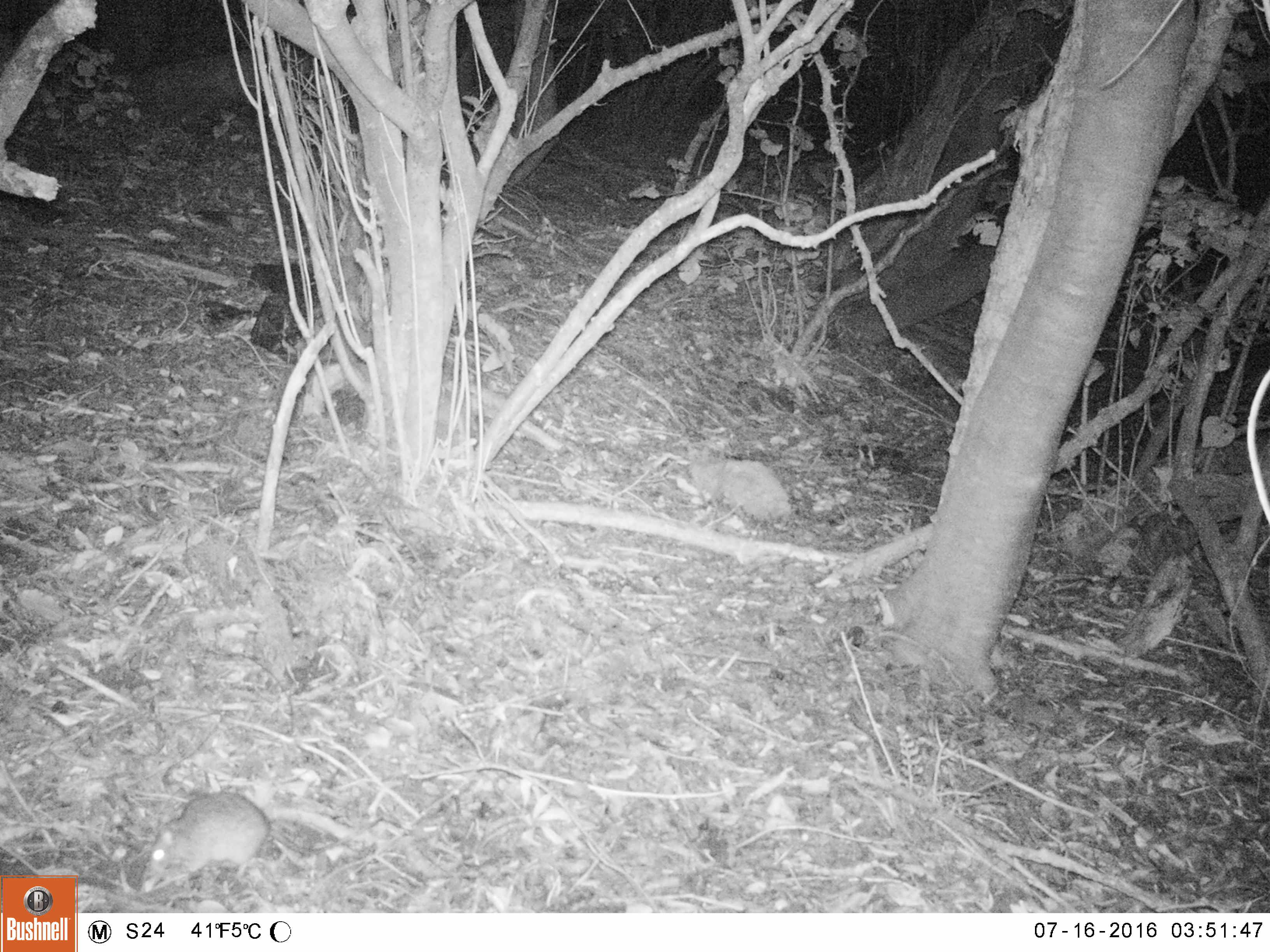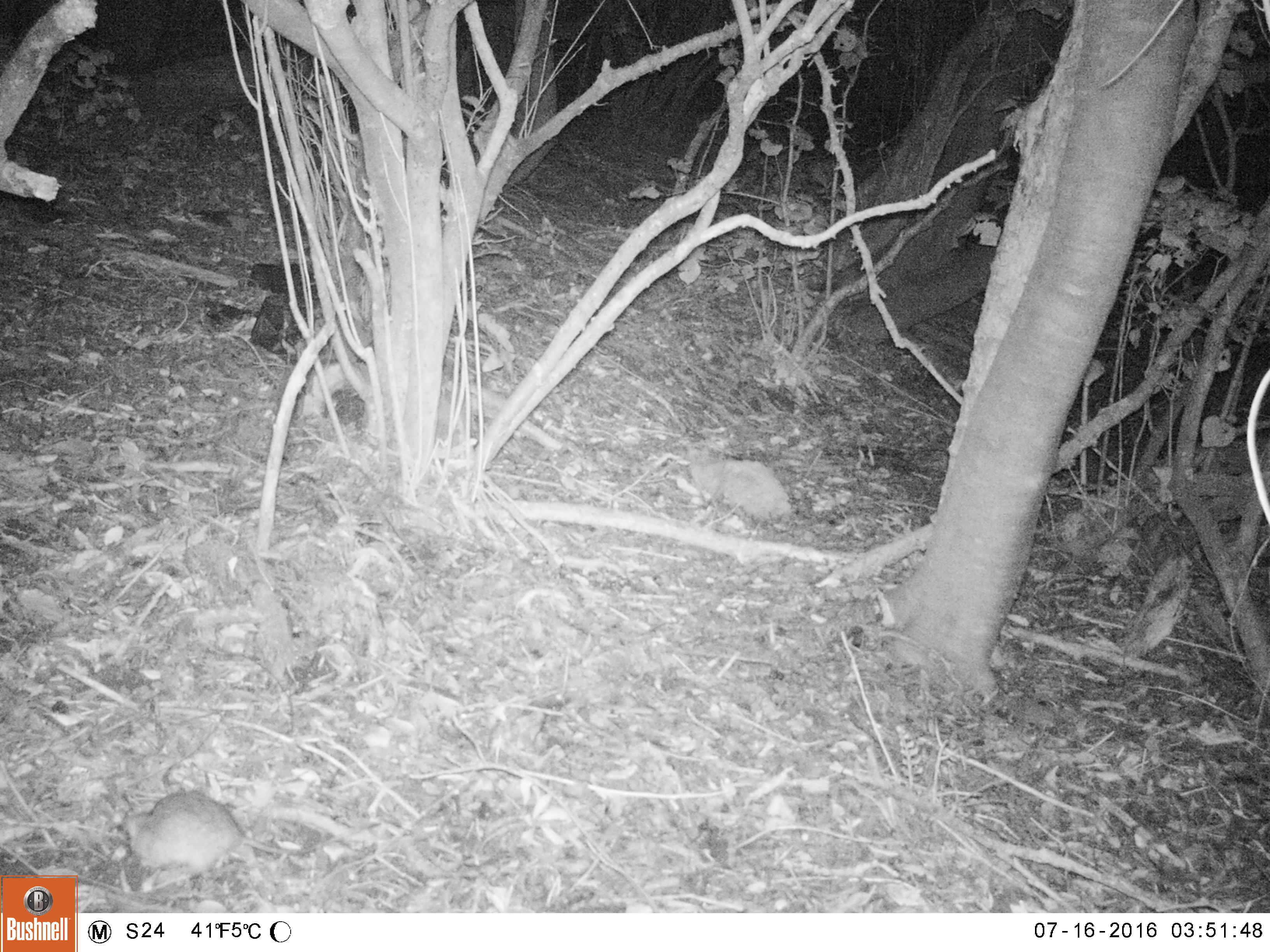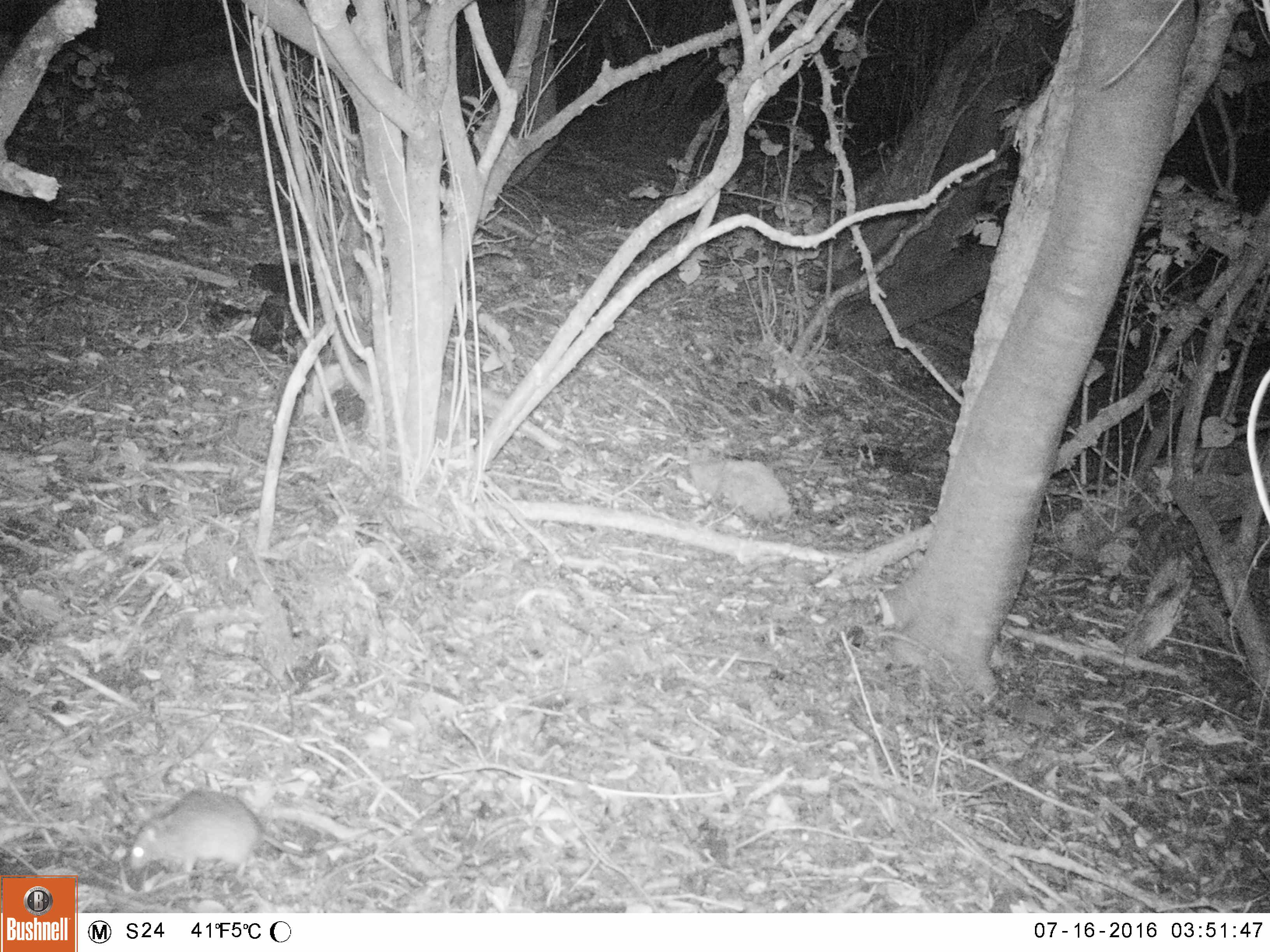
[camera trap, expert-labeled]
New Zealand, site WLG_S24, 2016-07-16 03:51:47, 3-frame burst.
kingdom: Animalia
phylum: Chordata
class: Mammalia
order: Rodentia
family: Muridae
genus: Rattus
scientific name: Rattus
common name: rat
Rat (Rattus).